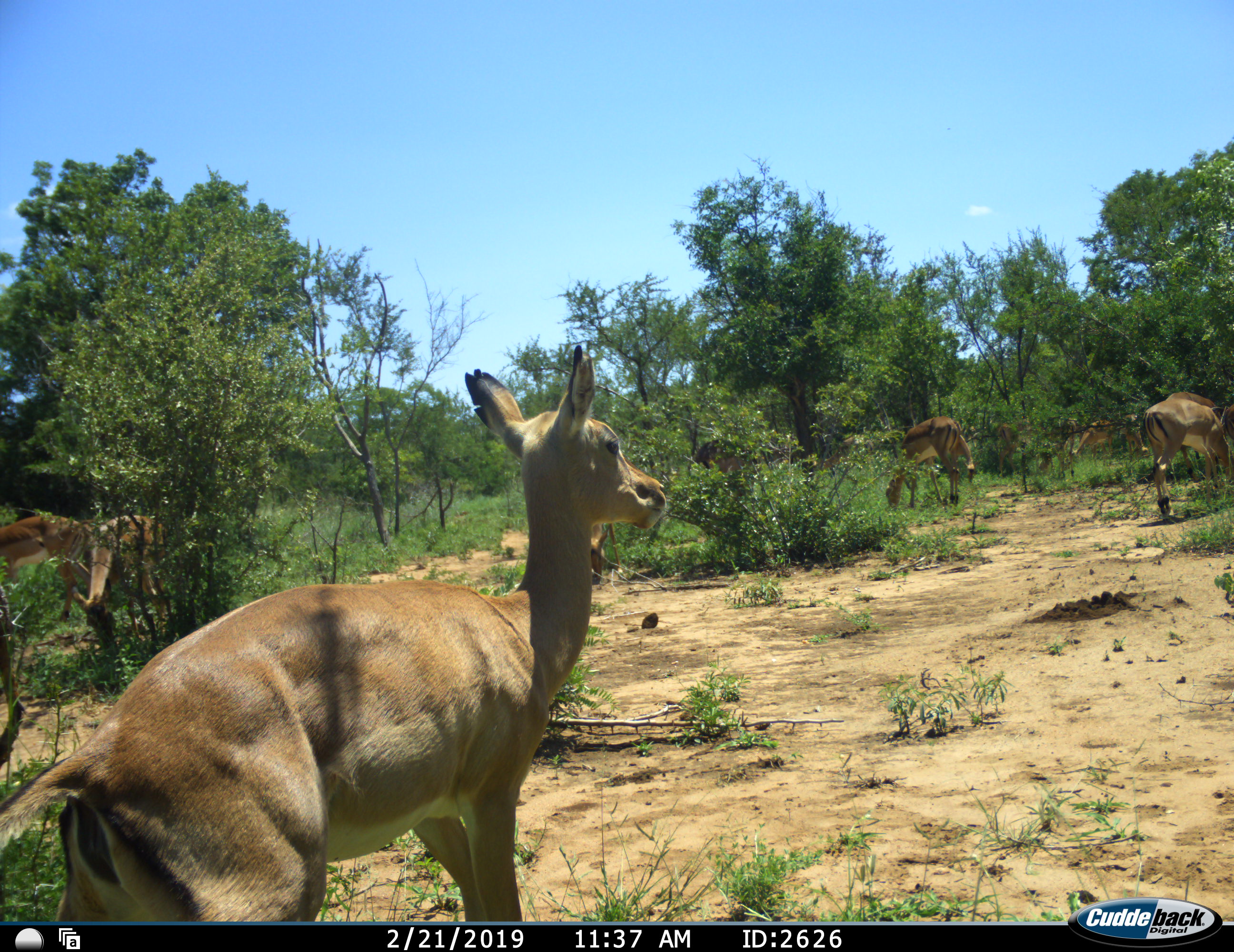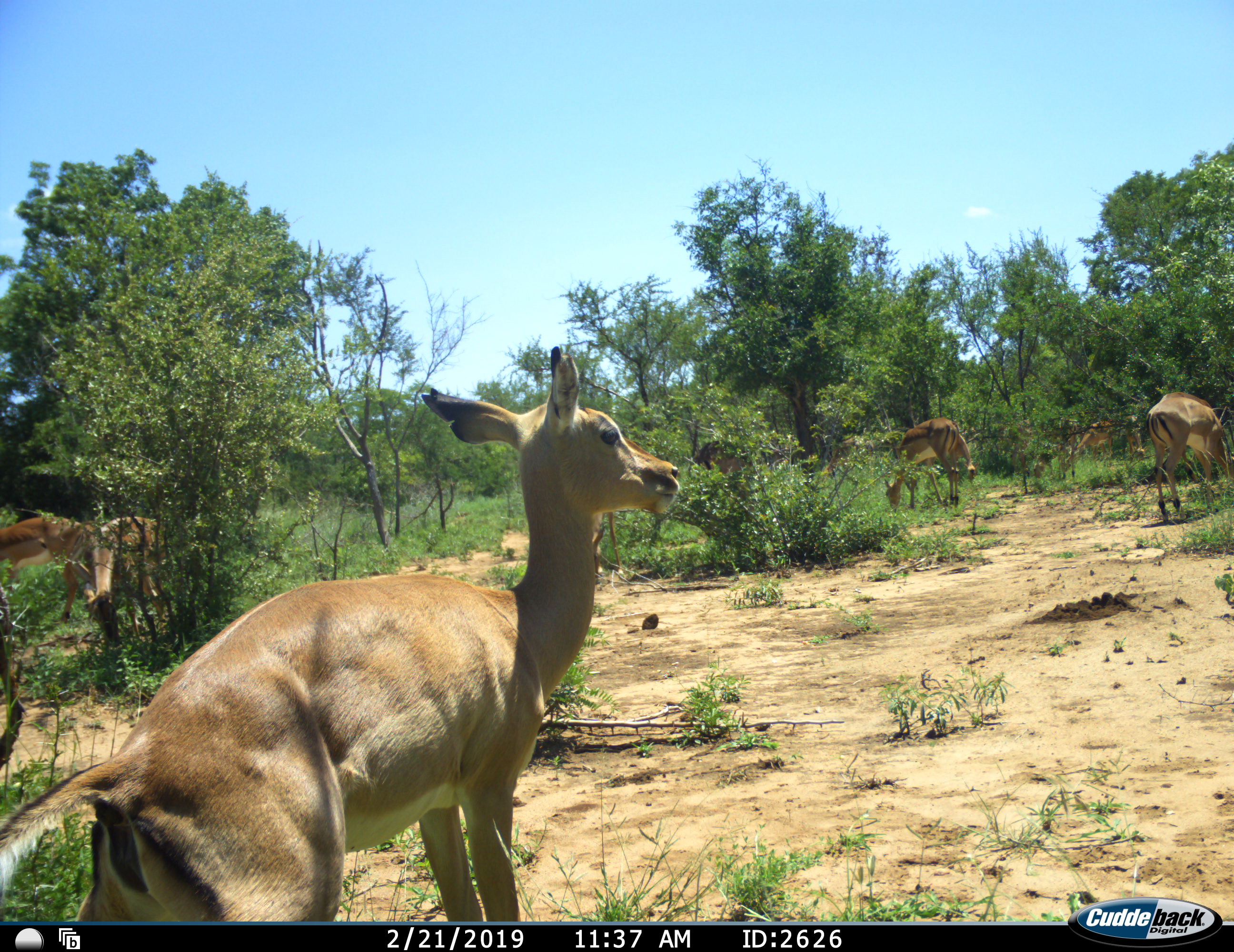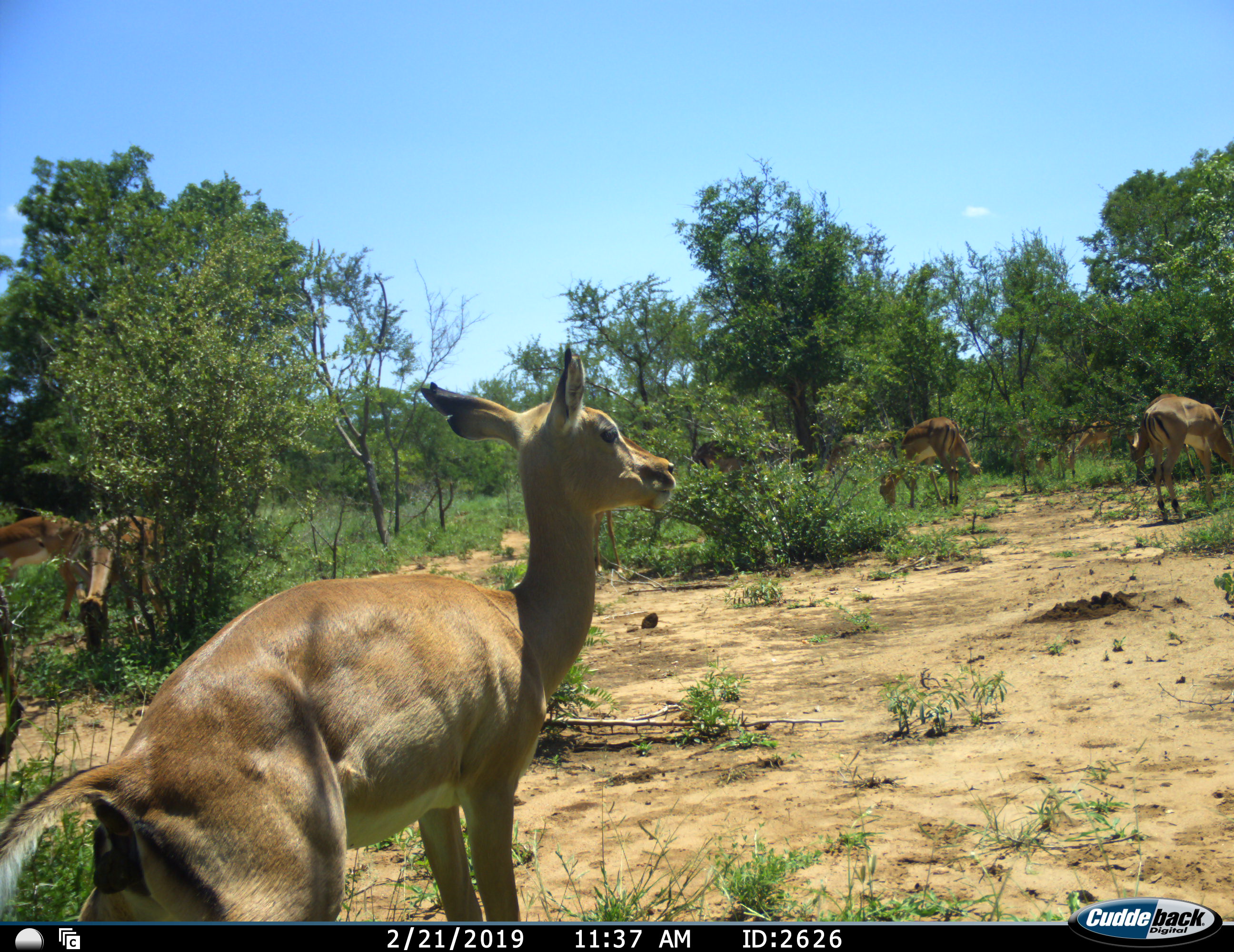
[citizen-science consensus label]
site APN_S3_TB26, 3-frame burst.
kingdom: Animalia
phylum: Chordata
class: Mammalia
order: Artiodactyla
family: Bovidae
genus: Aepyceros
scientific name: Aepyceros melampus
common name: impala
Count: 8.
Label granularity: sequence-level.